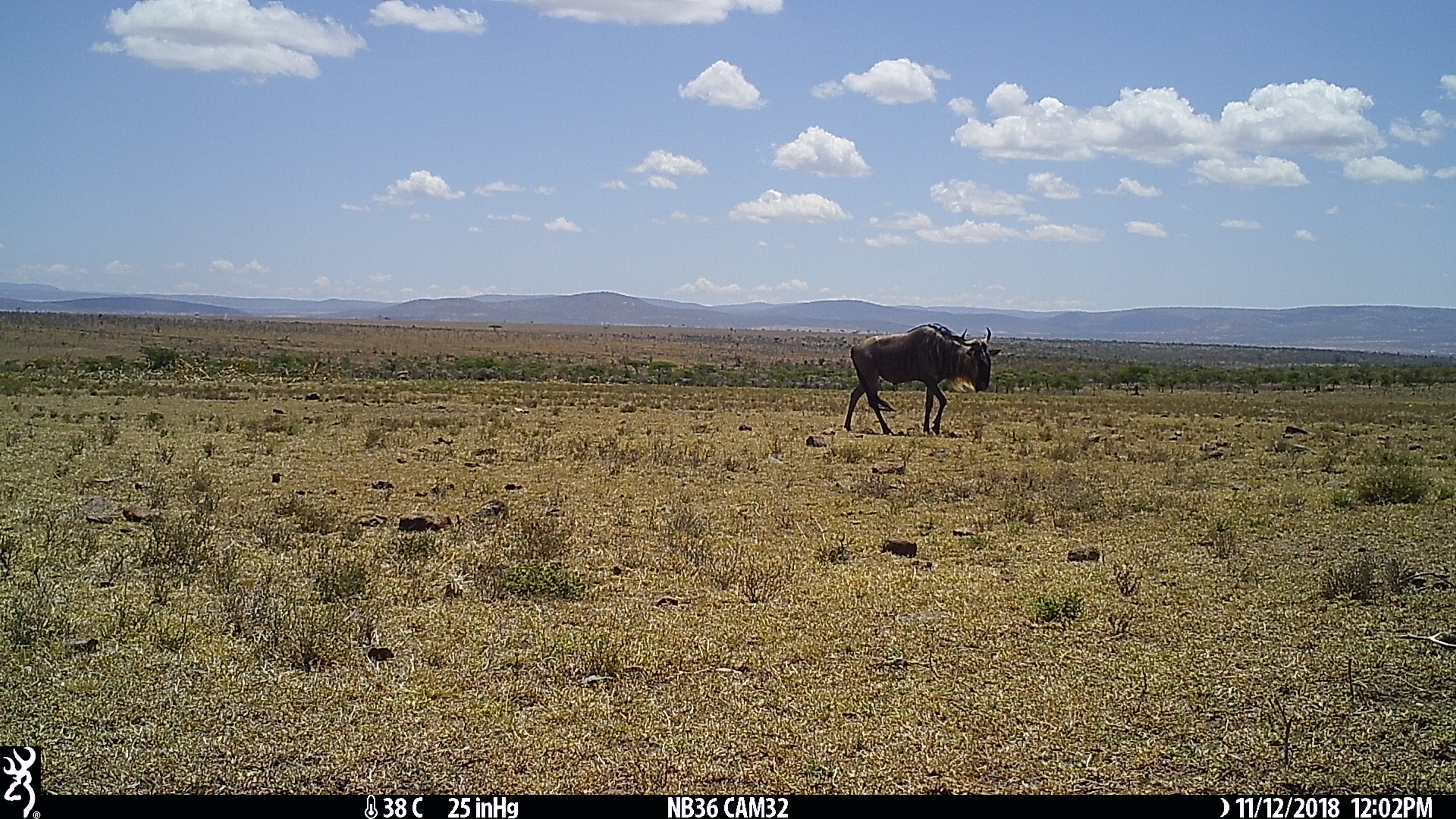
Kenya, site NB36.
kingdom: Animalia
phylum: Chordata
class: Mammalia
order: Artiodactyla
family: Bovidae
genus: Connochaetes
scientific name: Connochaetes taurinus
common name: blue wildebeest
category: wildebeest